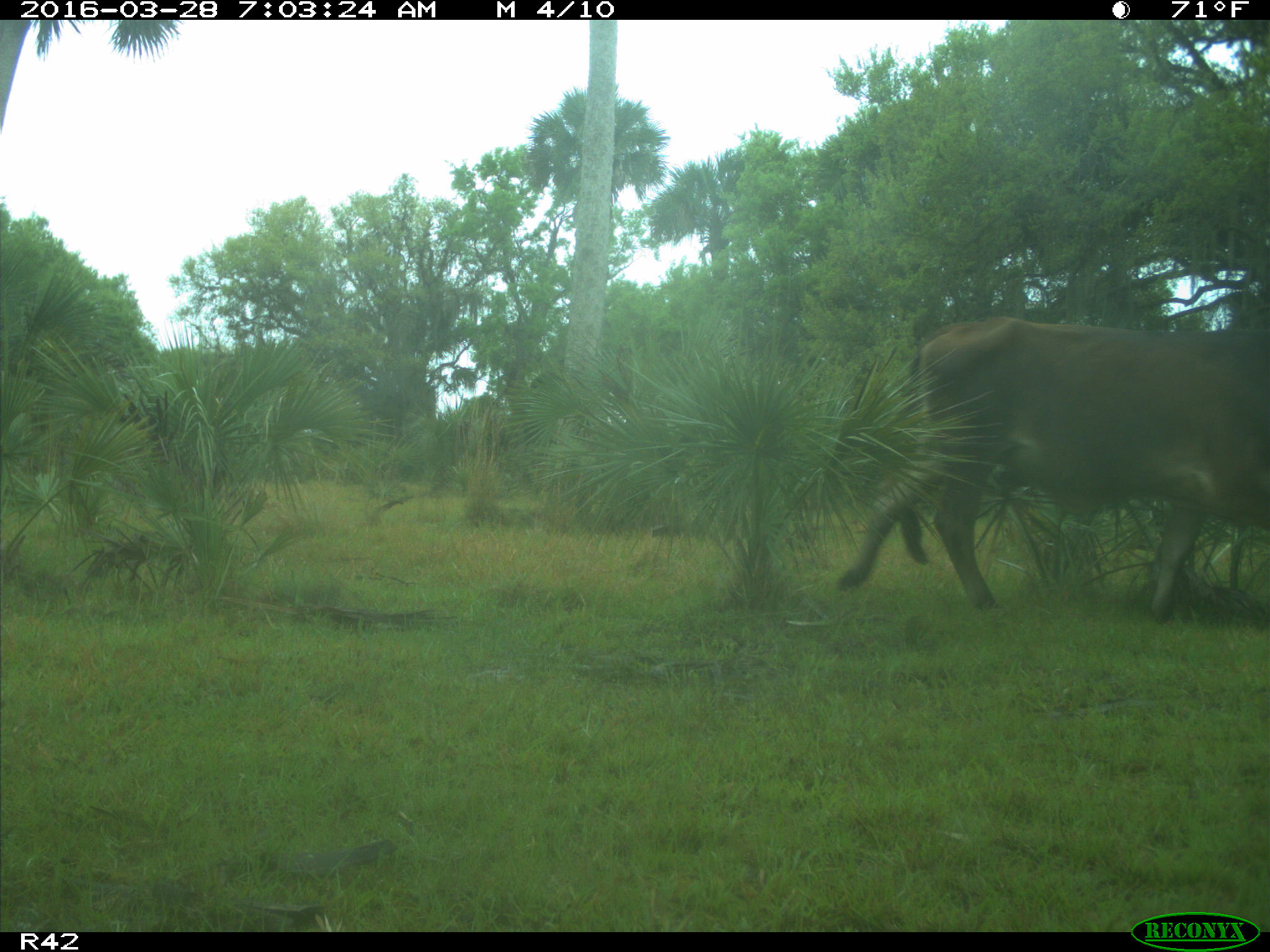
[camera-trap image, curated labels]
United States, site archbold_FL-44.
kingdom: Animalia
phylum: Chordata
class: Mammalia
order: Artiodactyla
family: Bovidae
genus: Bos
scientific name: Bos taurus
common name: domestic cow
Bos taurus (domestic cow).